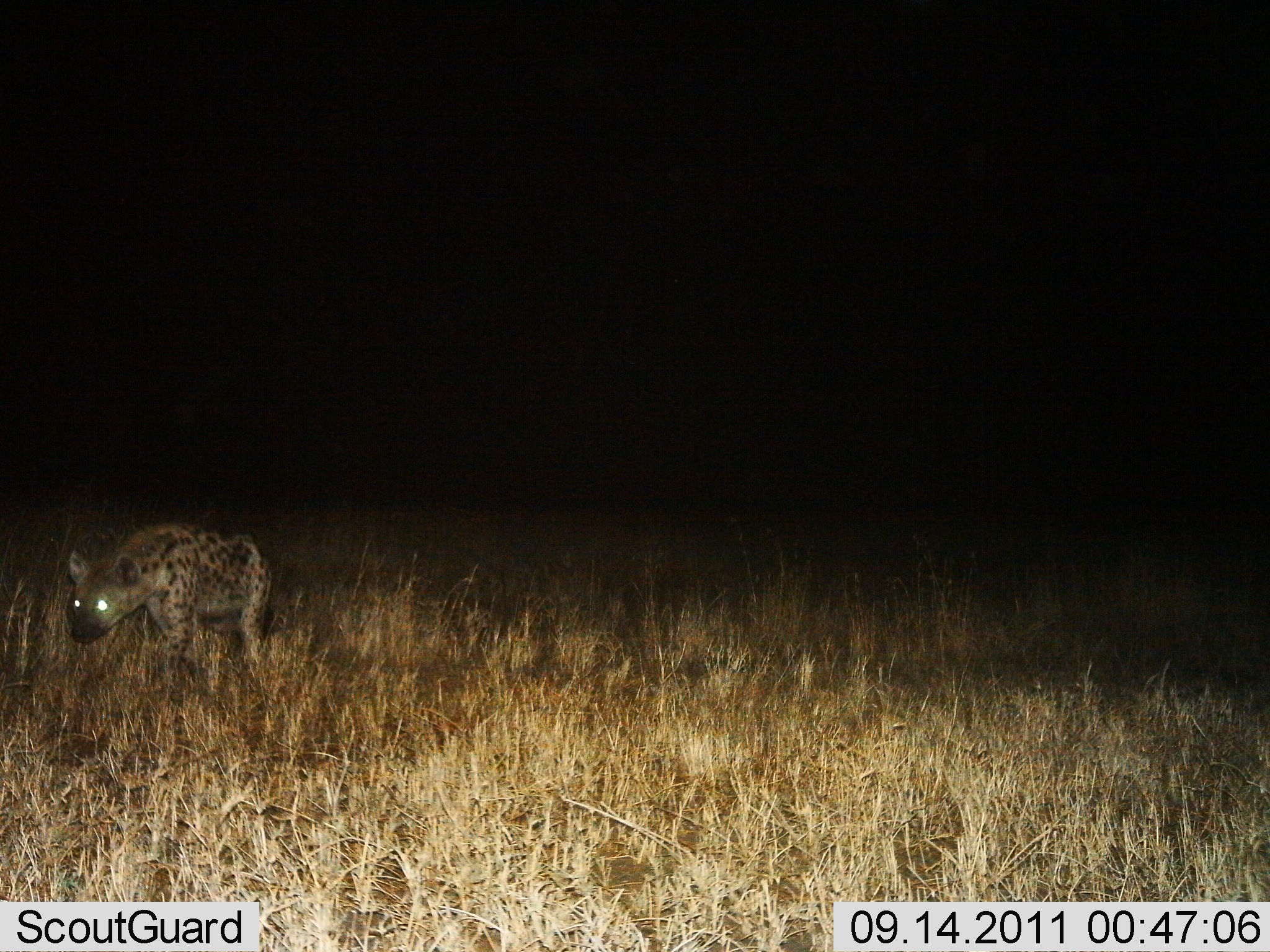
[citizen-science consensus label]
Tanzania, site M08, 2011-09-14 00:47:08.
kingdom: Animalia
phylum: Chordata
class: Mammalia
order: Carnivora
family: Hyaenidae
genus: Crocuta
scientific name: Crocuta crocuta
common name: spotted hyena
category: hyenaspotted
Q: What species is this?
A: Hyenaspotted (spotted hyena) (Crocuta crocuta).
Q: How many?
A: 1.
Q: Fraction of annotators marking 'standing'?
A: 27%.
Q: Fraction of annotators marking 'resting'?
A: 0%.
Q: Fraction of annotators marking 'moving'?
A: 73%.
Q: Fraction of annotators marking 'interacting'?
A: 0%.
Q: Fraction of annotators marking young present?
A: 0%.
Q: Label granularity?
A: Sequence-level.